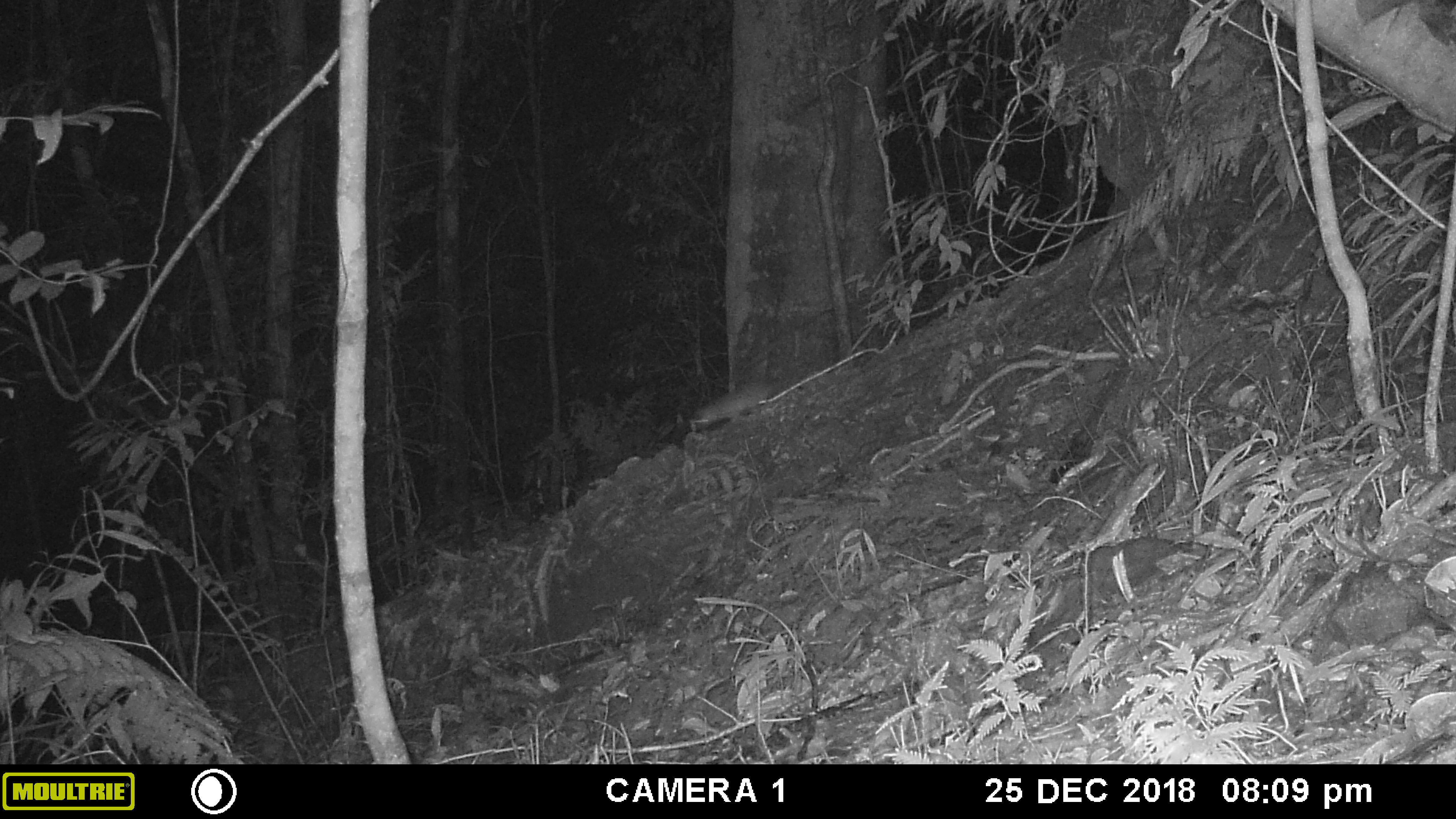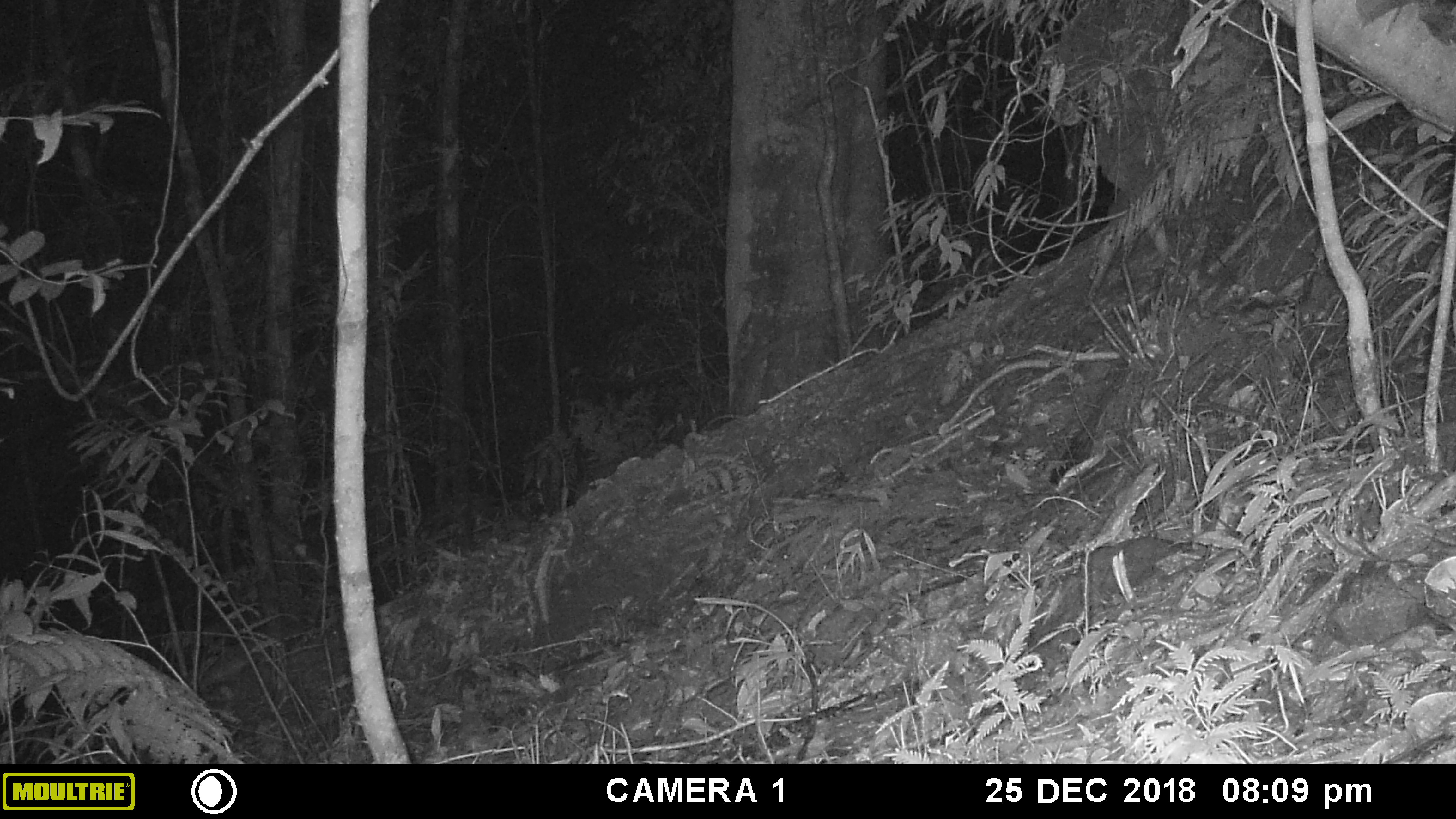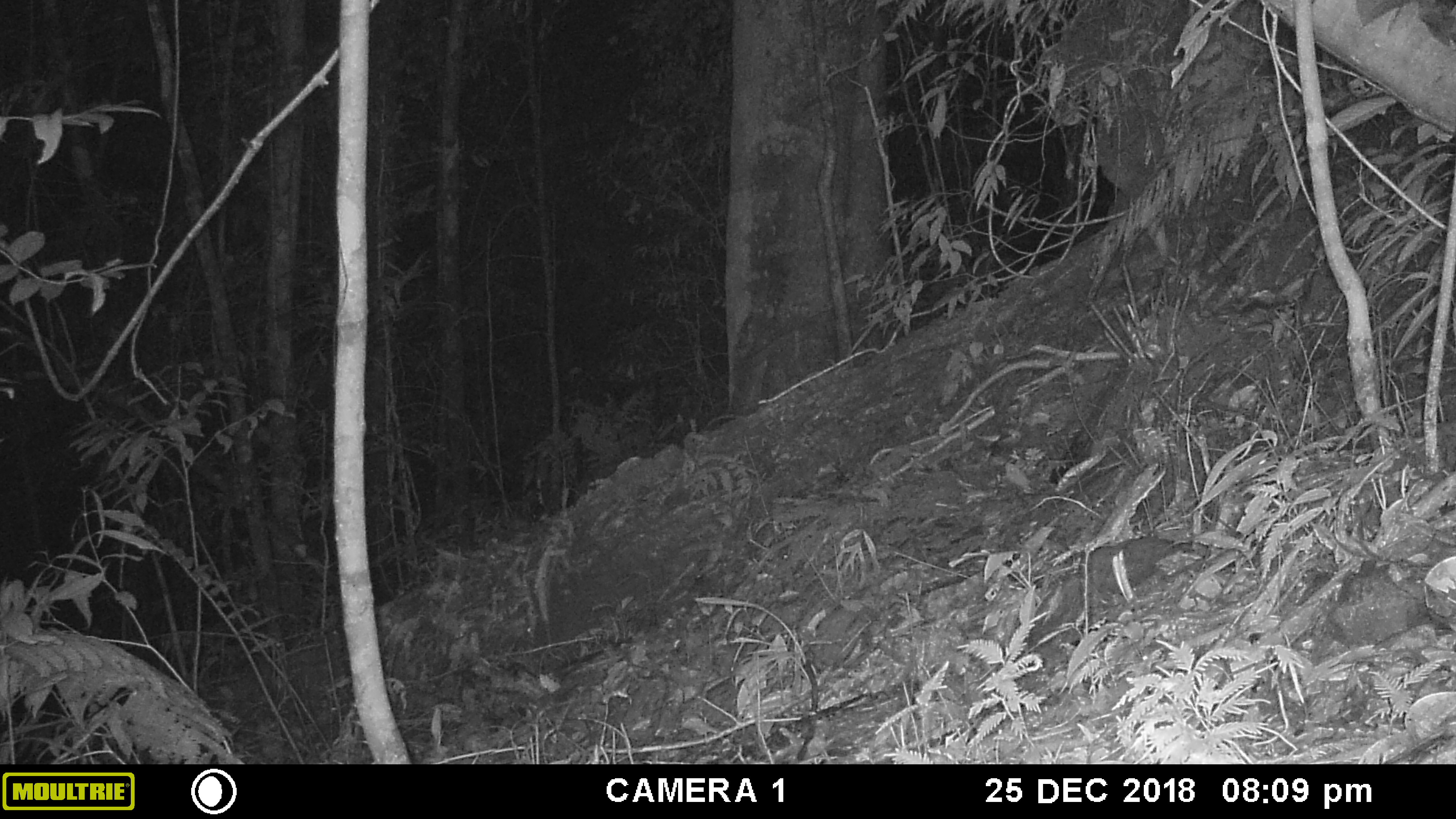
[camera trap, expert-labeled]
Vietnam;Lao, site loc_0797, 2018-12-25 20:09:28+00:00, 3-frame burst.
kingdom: Animalia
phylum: Chordata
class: Mammalia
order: Rodentia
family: Muridae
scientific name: Muridae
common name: old-world mice and rats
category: unidentified murid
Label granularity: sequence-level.